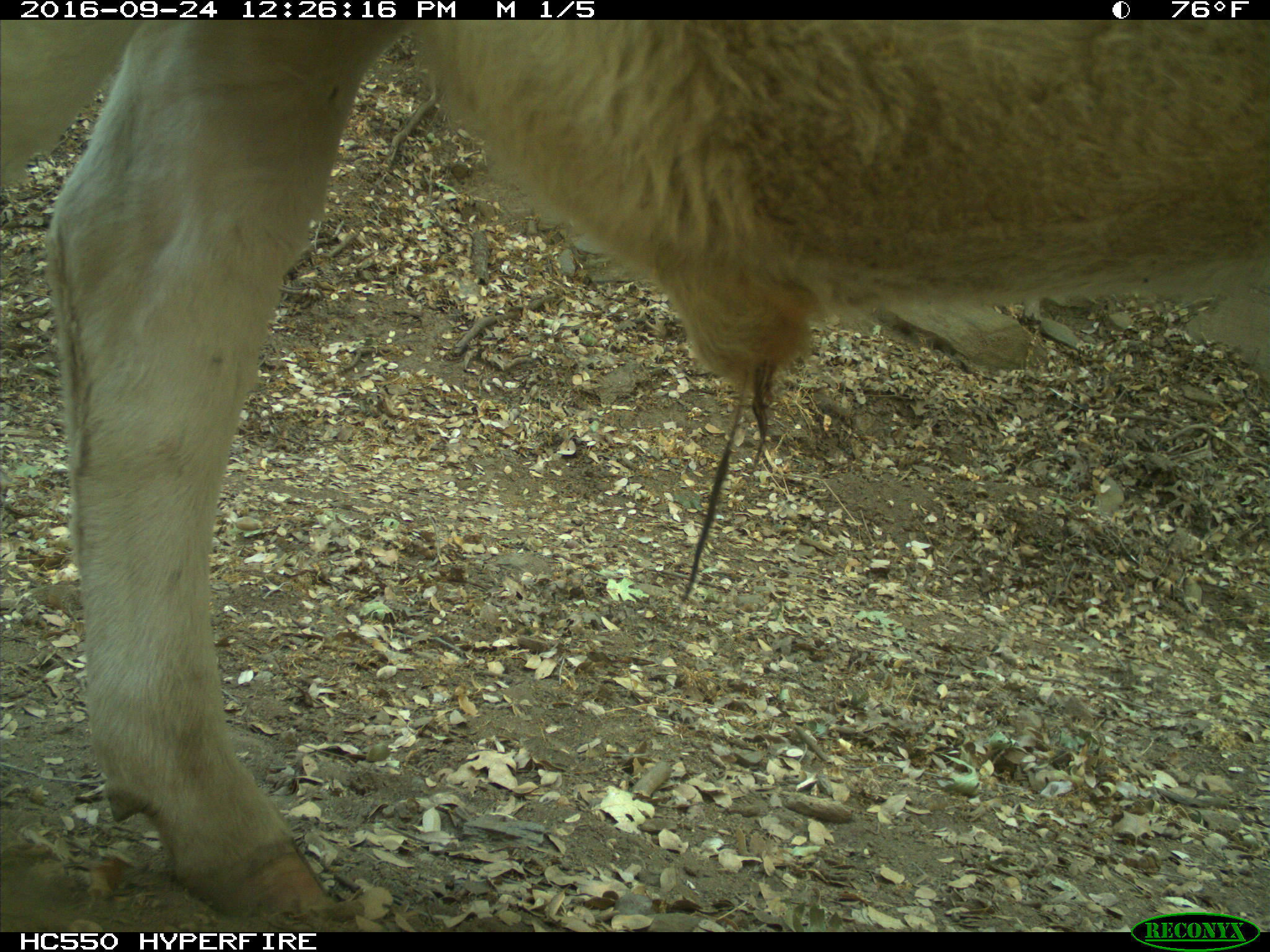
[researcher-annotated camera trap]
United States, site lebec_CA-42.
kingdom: Animalia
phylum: Chordata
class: Mammalia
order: Artiodactyla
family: Bovidae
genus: Bos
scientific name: Bos taurus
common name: domestic cow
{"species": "Bos taurus (domestic cow)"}